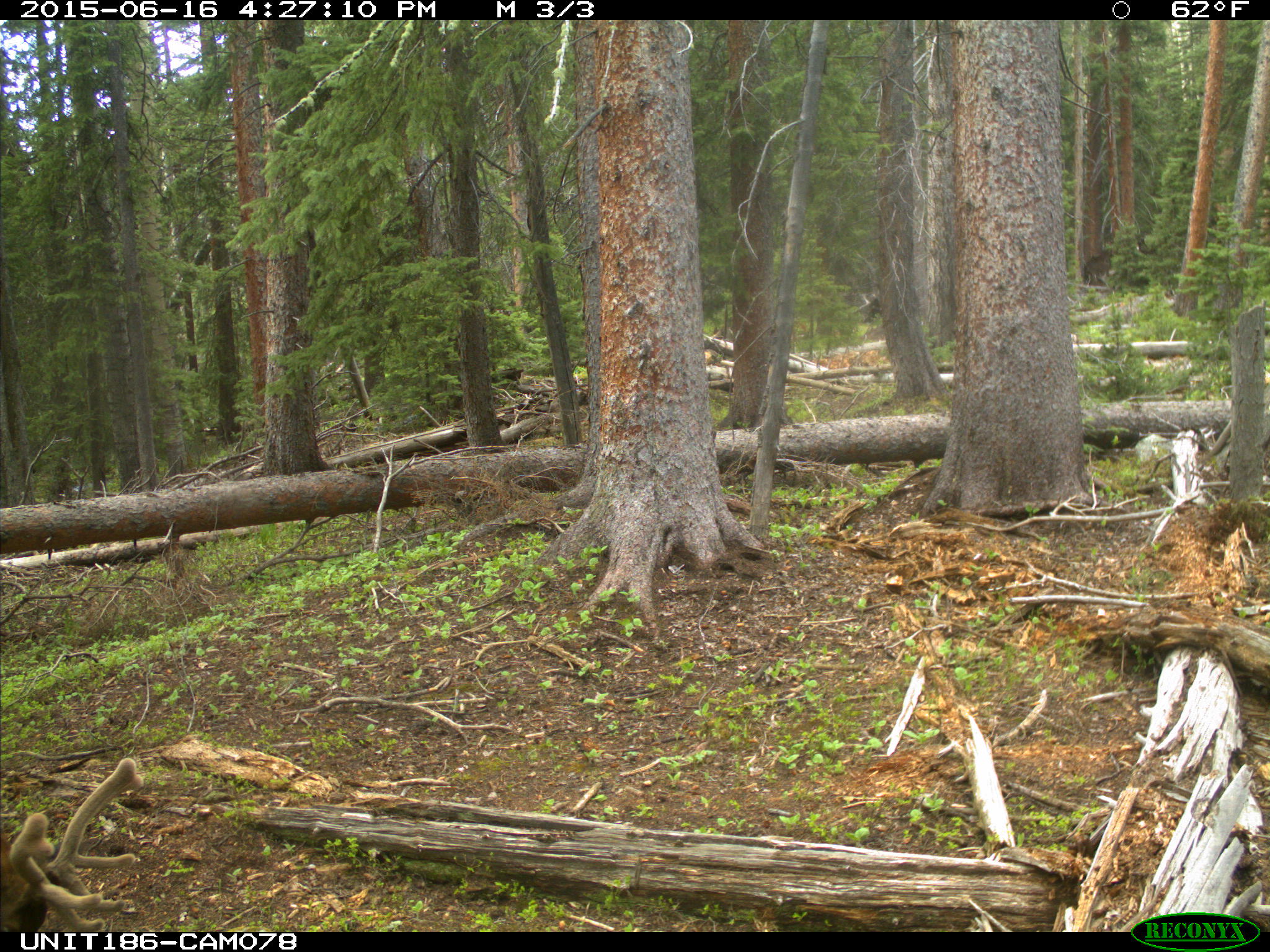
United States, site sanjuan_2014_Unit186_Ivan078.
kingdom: Animalia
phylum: Chordata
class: Mammalia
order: Artiodactyla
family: Cervidae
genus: Cervus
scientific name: Cervus elaphus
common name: red deer